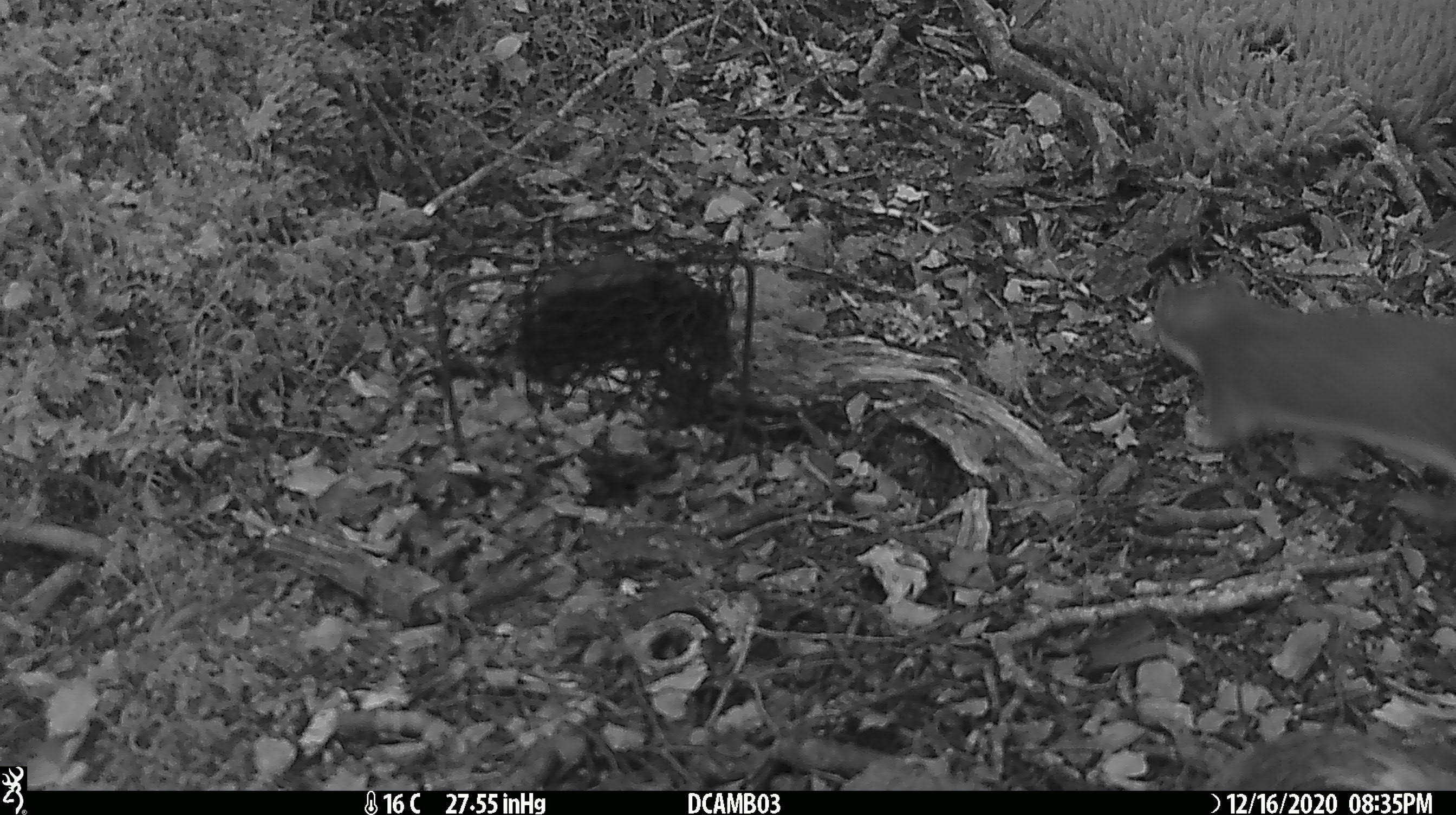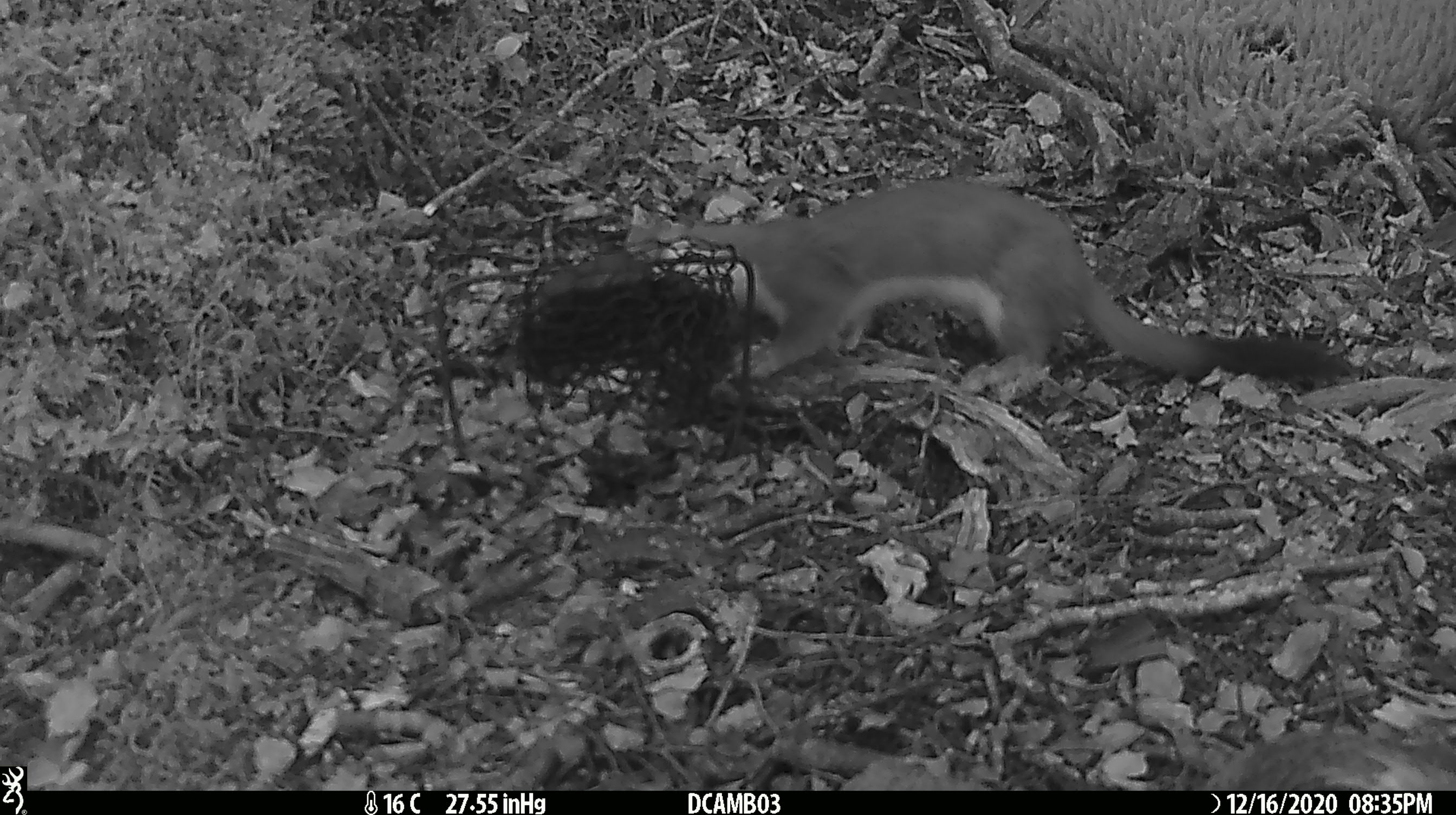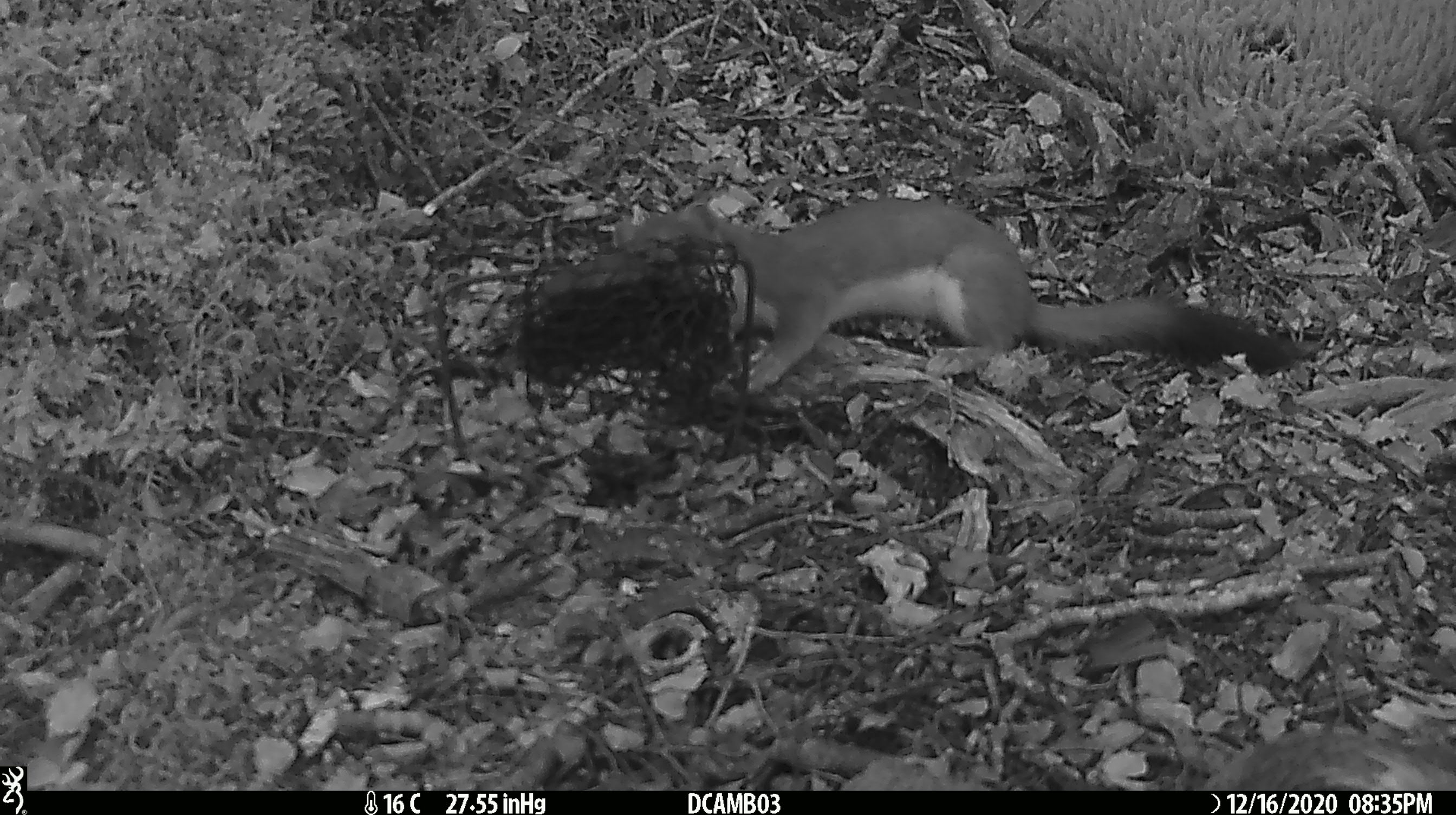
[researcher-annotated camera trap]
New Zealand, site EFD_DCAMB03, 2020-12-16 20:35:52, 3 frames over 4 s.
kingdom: Animalia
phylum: Chordata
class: Mammalia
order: Carnivora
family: Mustelidae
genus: Mustela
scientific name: Mustela erminea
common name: stoat